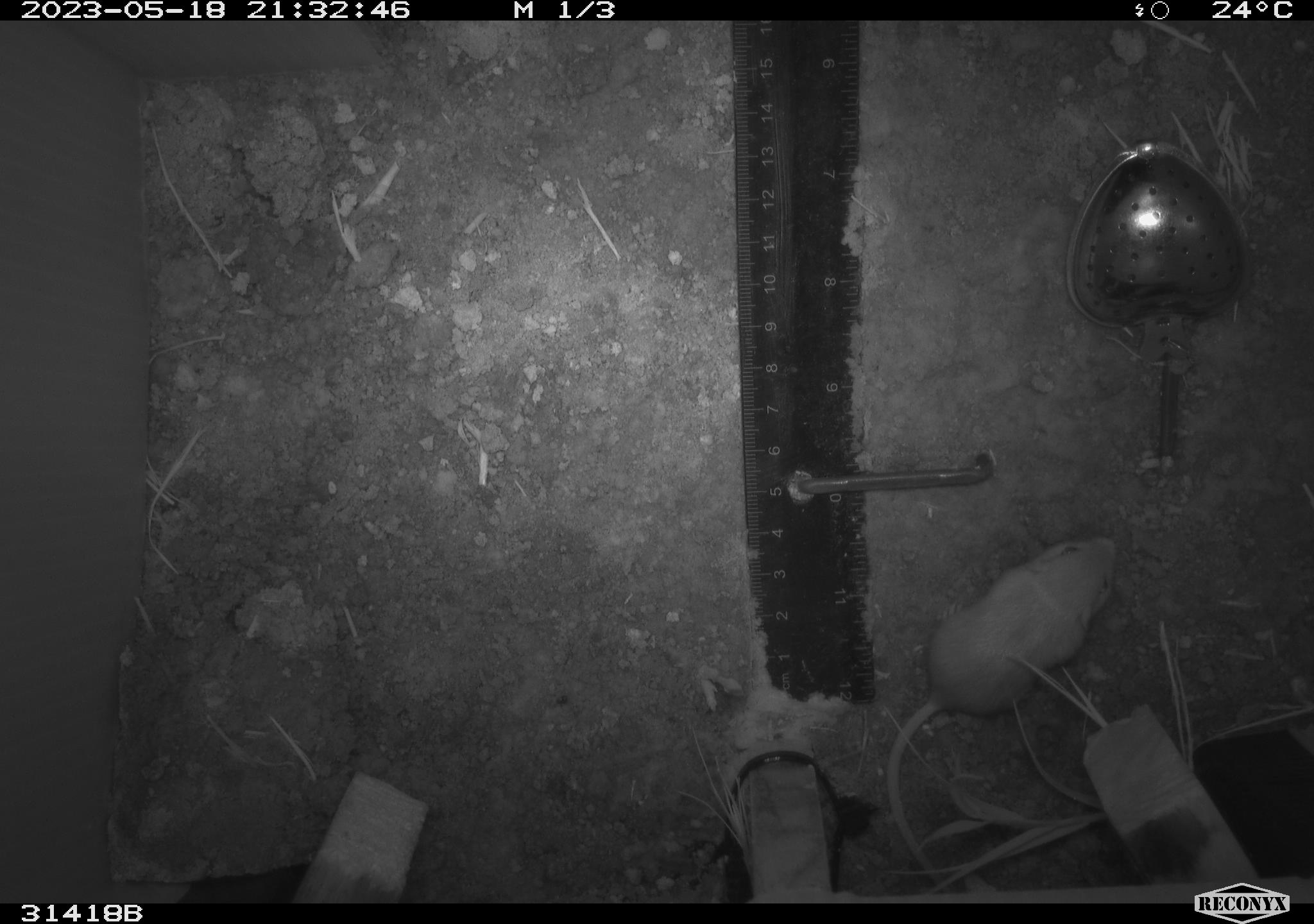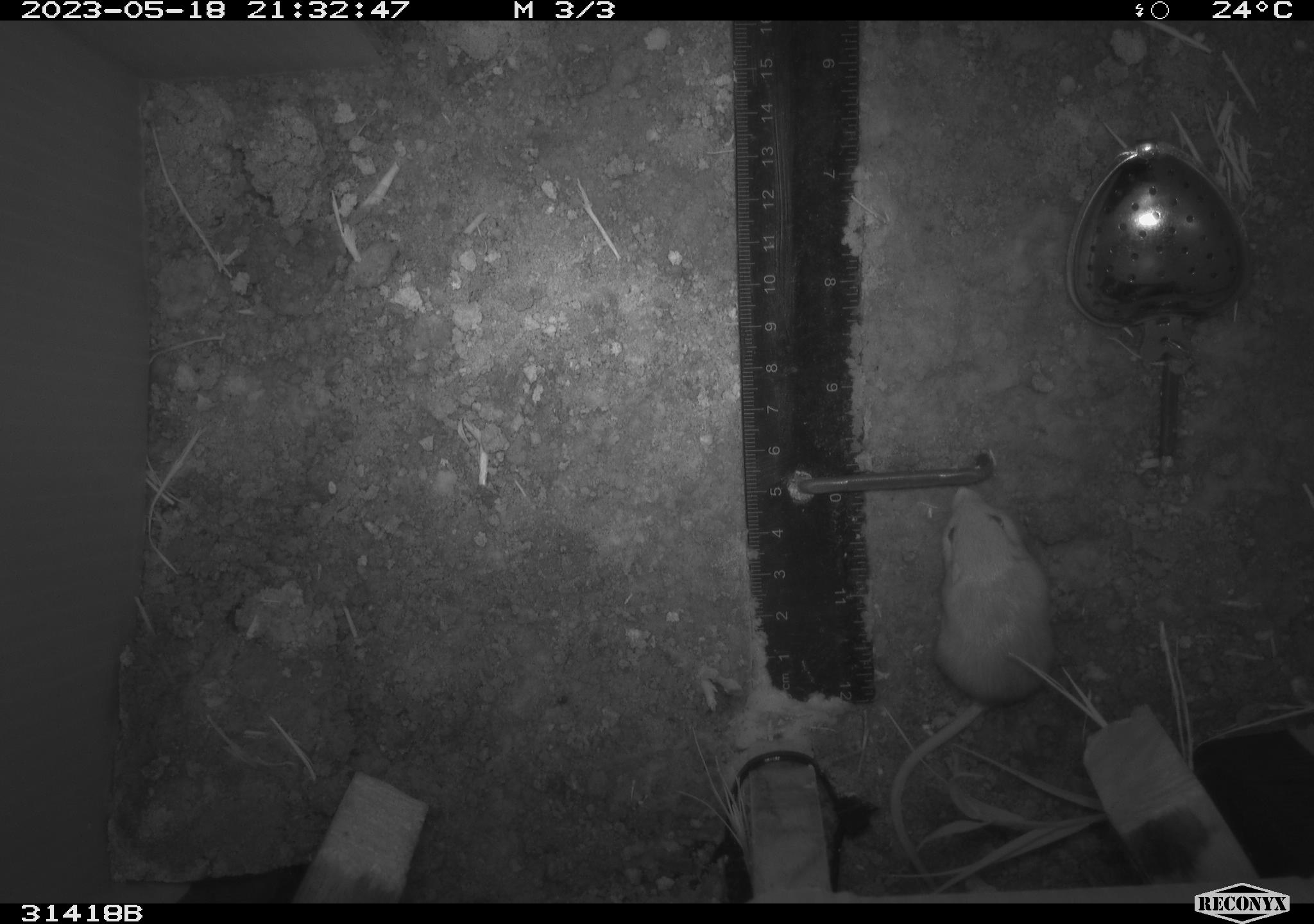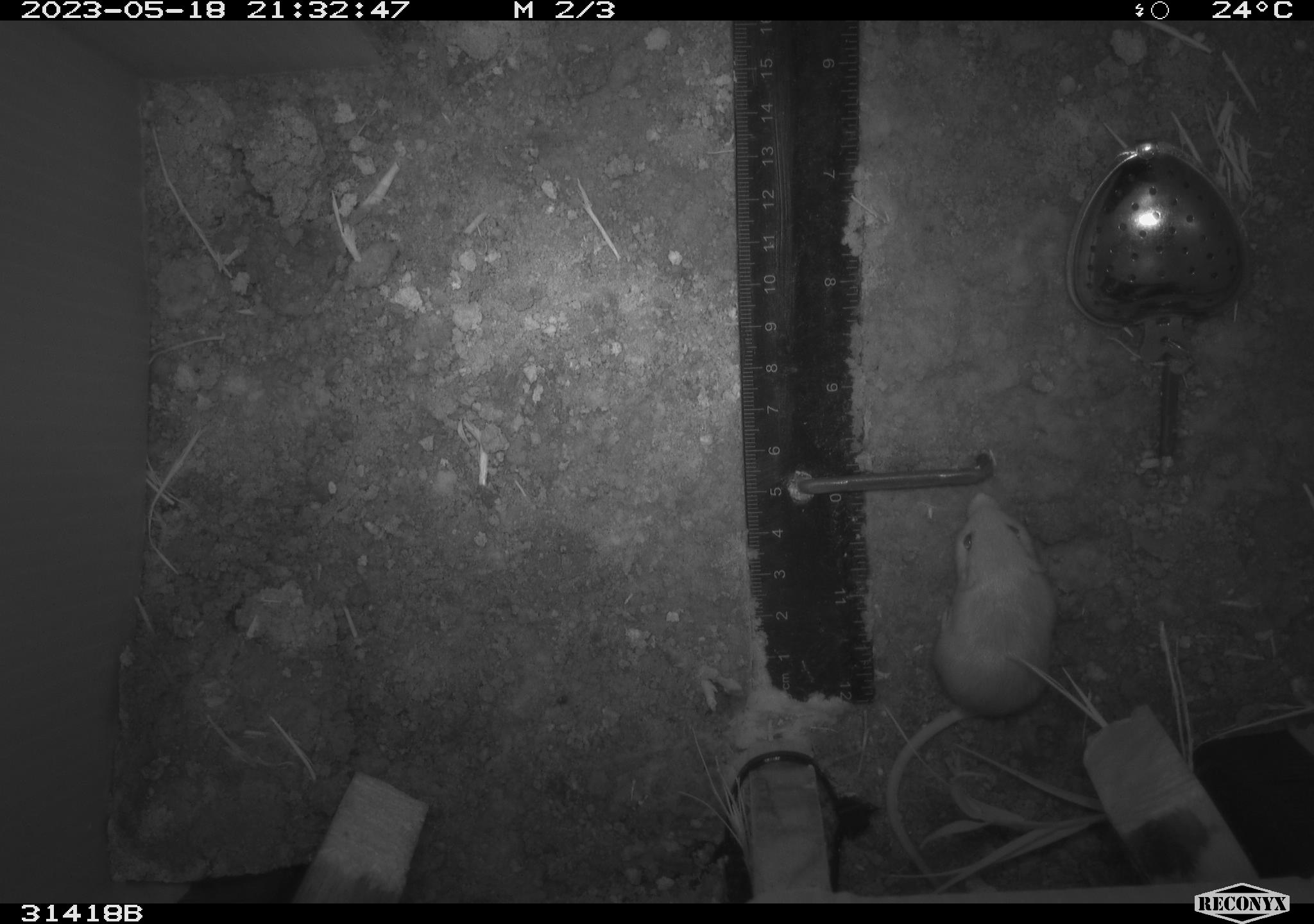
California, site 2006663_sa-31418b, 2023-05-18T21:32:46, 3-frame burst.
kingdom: Animalia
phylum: Chordata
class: Mammalia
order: Rodentia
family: Heteromyidae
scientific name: Heteromyidae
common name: kangaroo rats and pocket mice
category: heteromyidae family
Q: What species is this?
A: Heteromyidae family (kangaroo rats and pocket mice) (Heteromyidae).